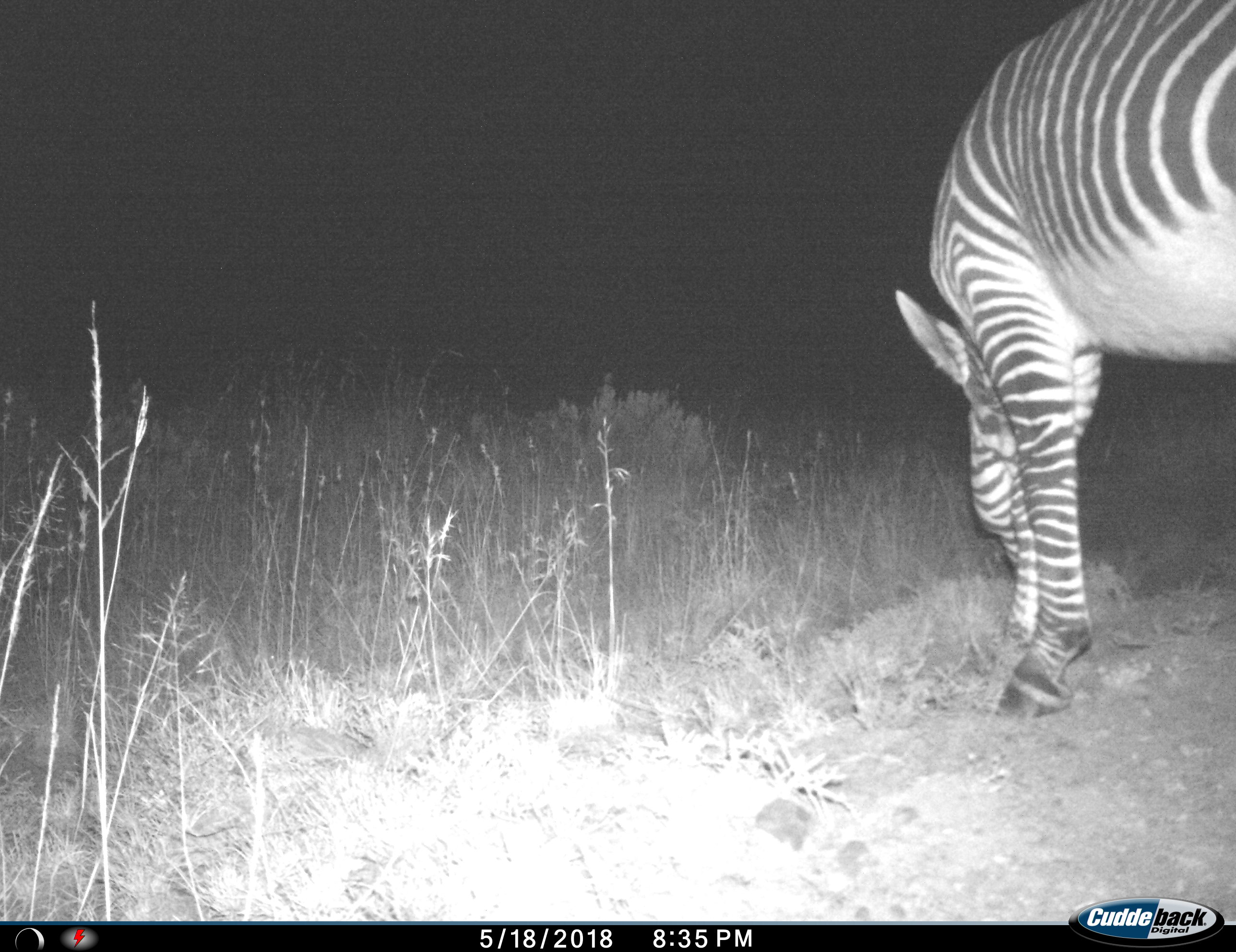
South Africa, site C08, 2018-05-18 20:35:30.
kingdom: Animalia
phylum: Chordata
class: Mammalia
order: Perissodactyla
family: Equidae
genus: Equus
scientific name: Equus zebra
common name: mountain zebra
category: zebramountain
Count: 1.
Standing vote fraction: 25%.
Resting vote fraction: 0%.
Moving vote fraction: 0%.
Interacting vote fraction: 0%.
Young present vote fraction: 0%.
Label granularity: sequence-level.